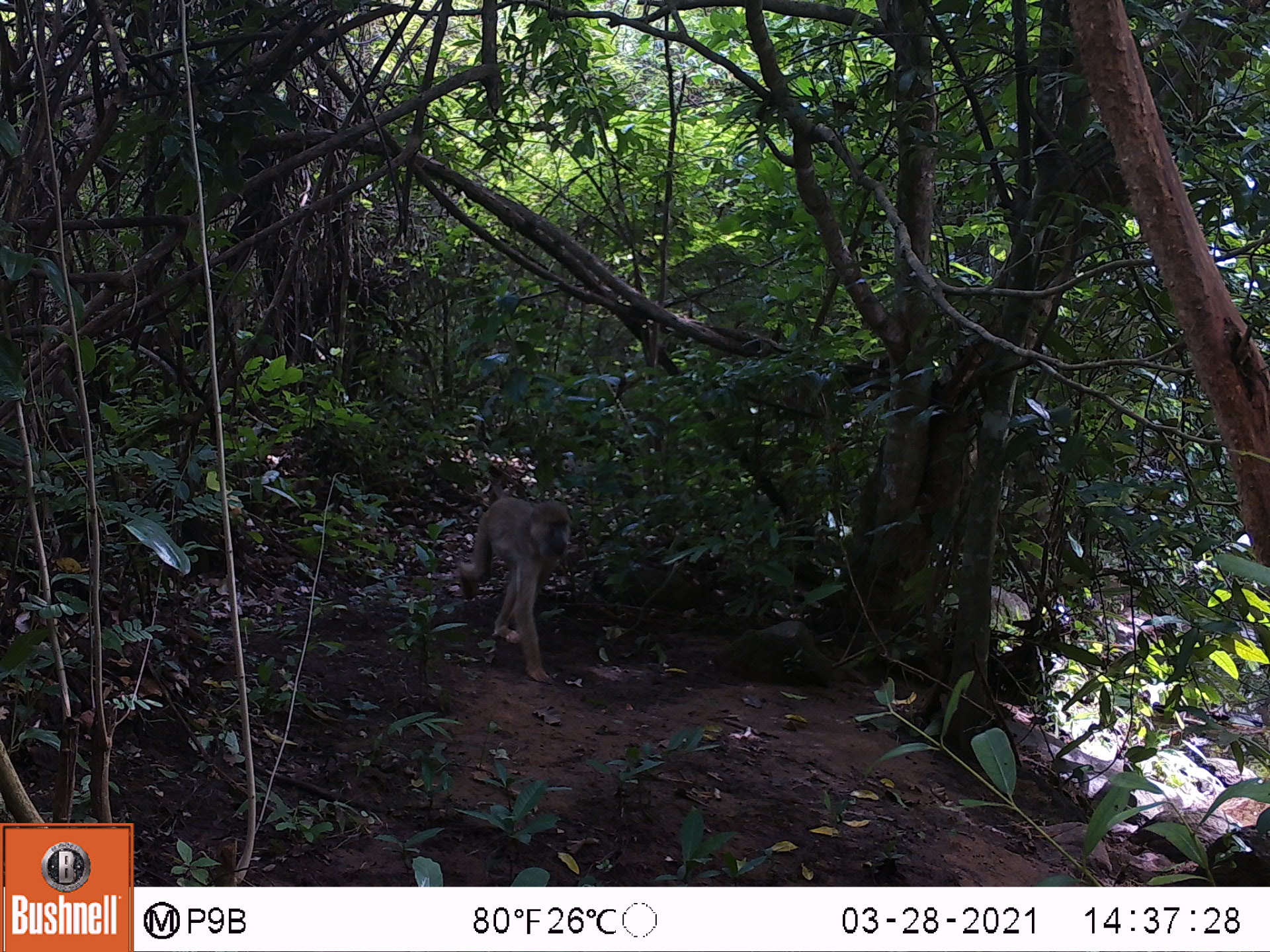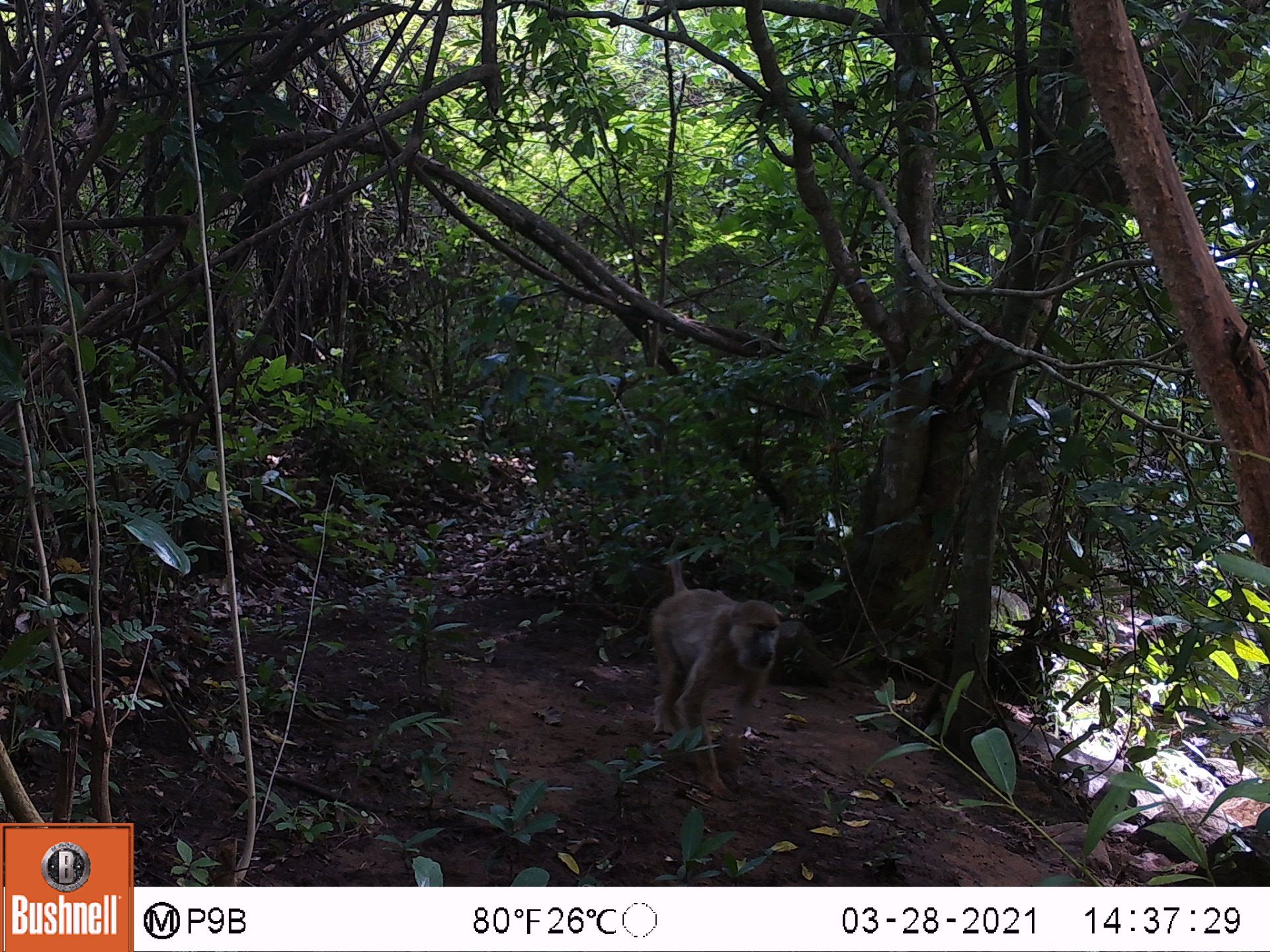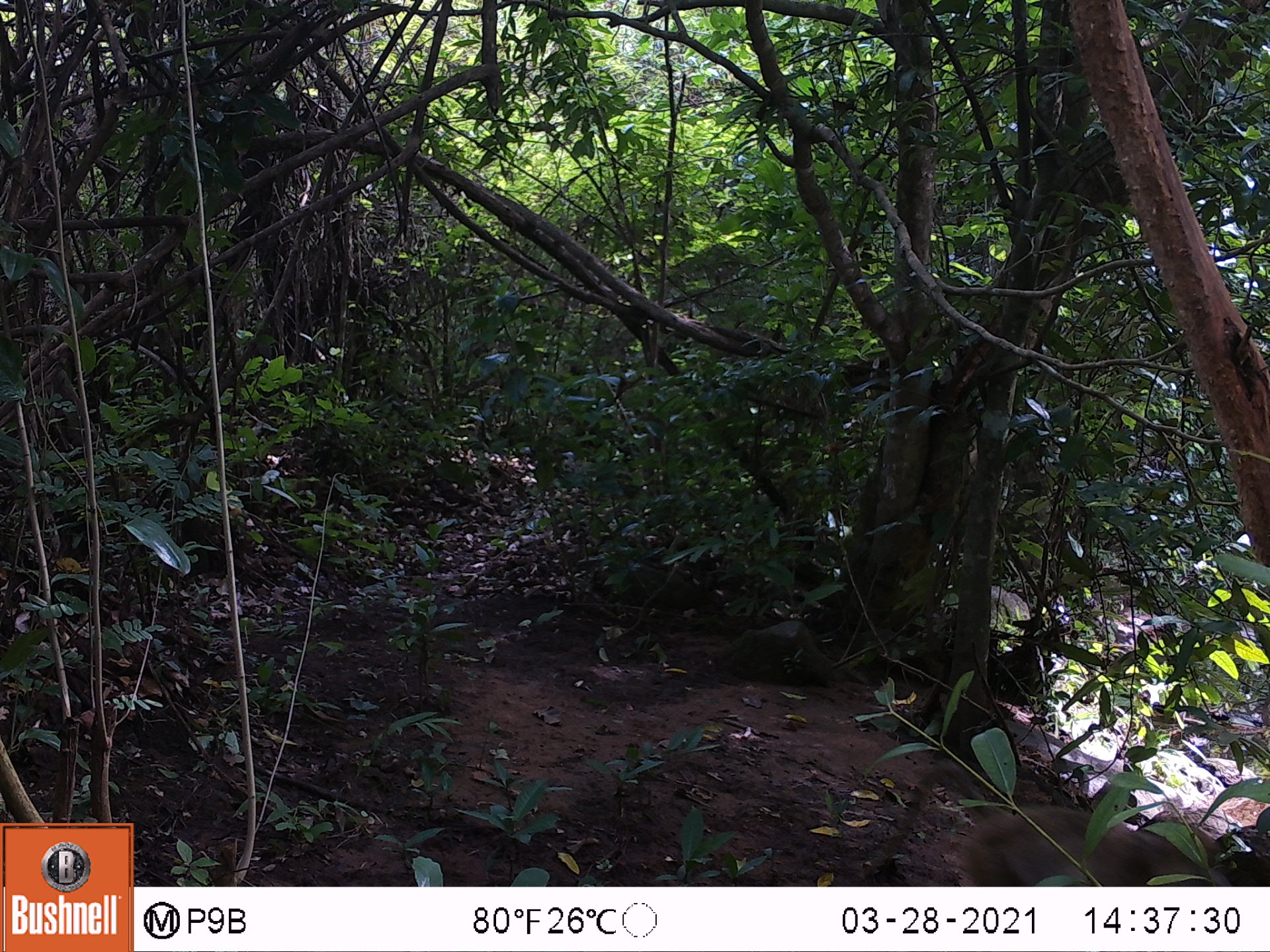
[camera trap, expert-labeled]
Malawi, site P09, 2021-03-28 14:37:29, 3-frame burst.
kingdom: Animalia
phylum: Chordata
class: Mammalia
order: Primates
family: Cercopithecidae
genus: Papio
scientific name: Papio cynocephalus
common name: yellow baboon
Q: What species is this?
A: Yellow baboon (Papio cynocephalus).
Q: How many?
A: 1.